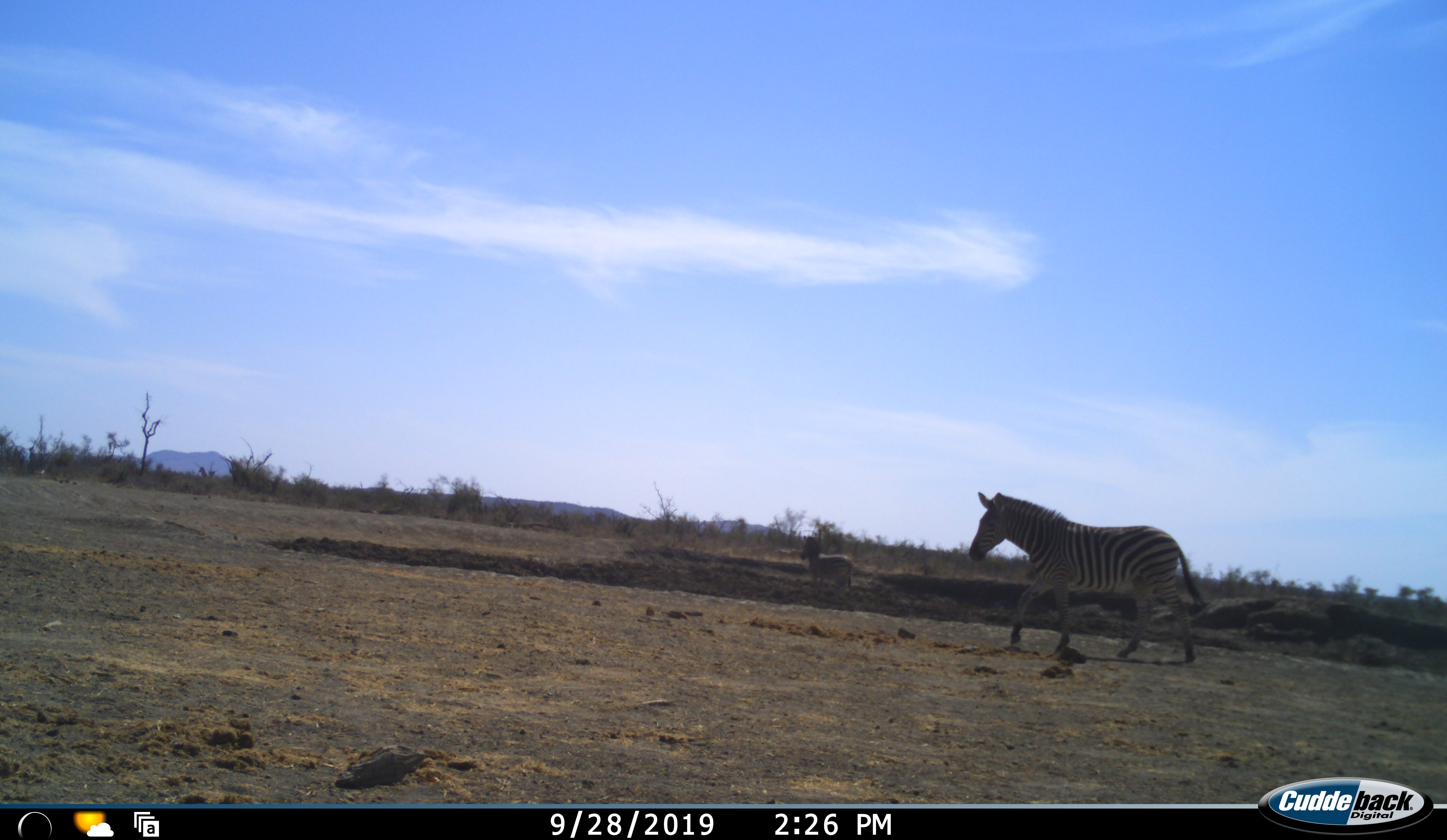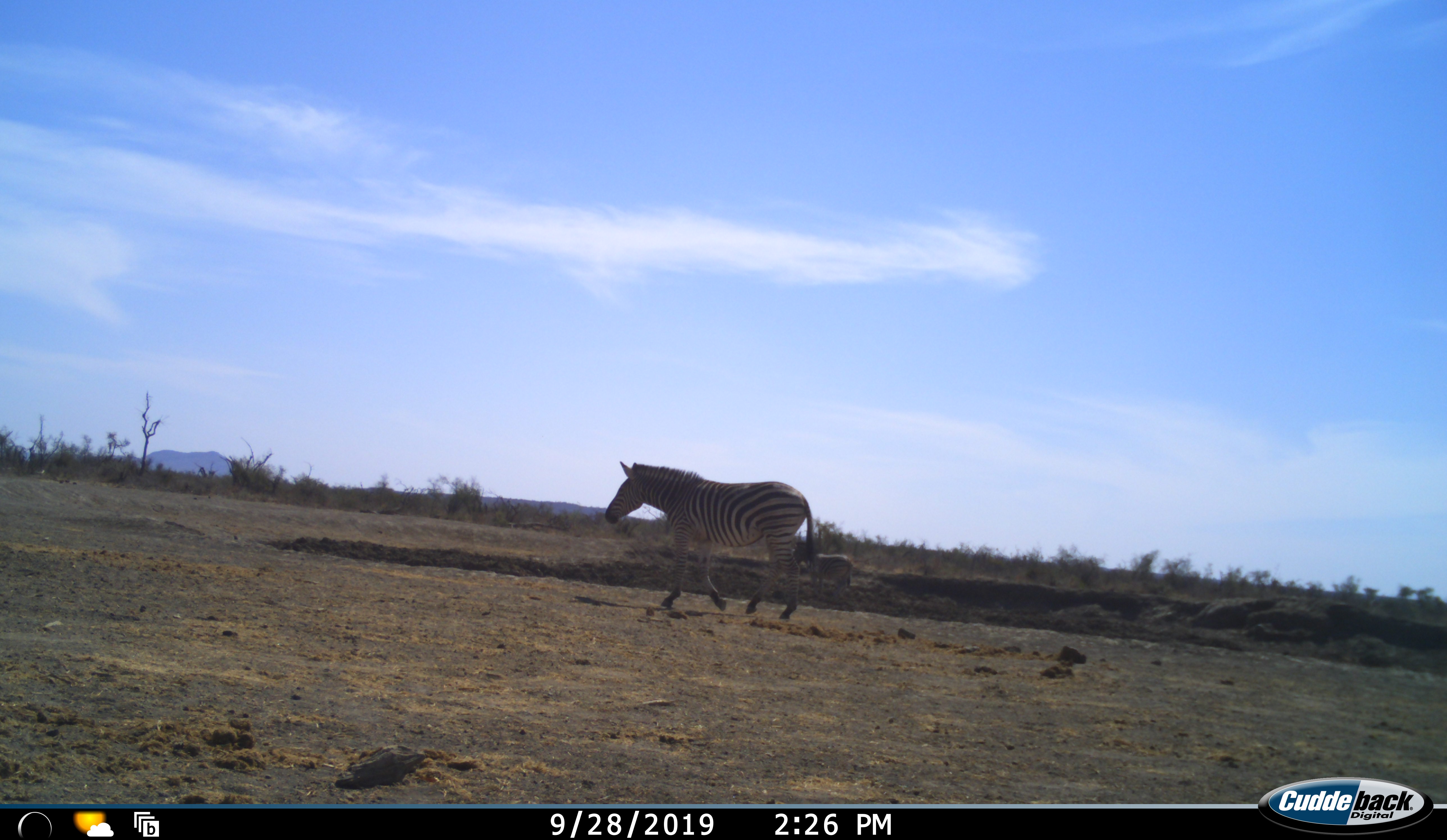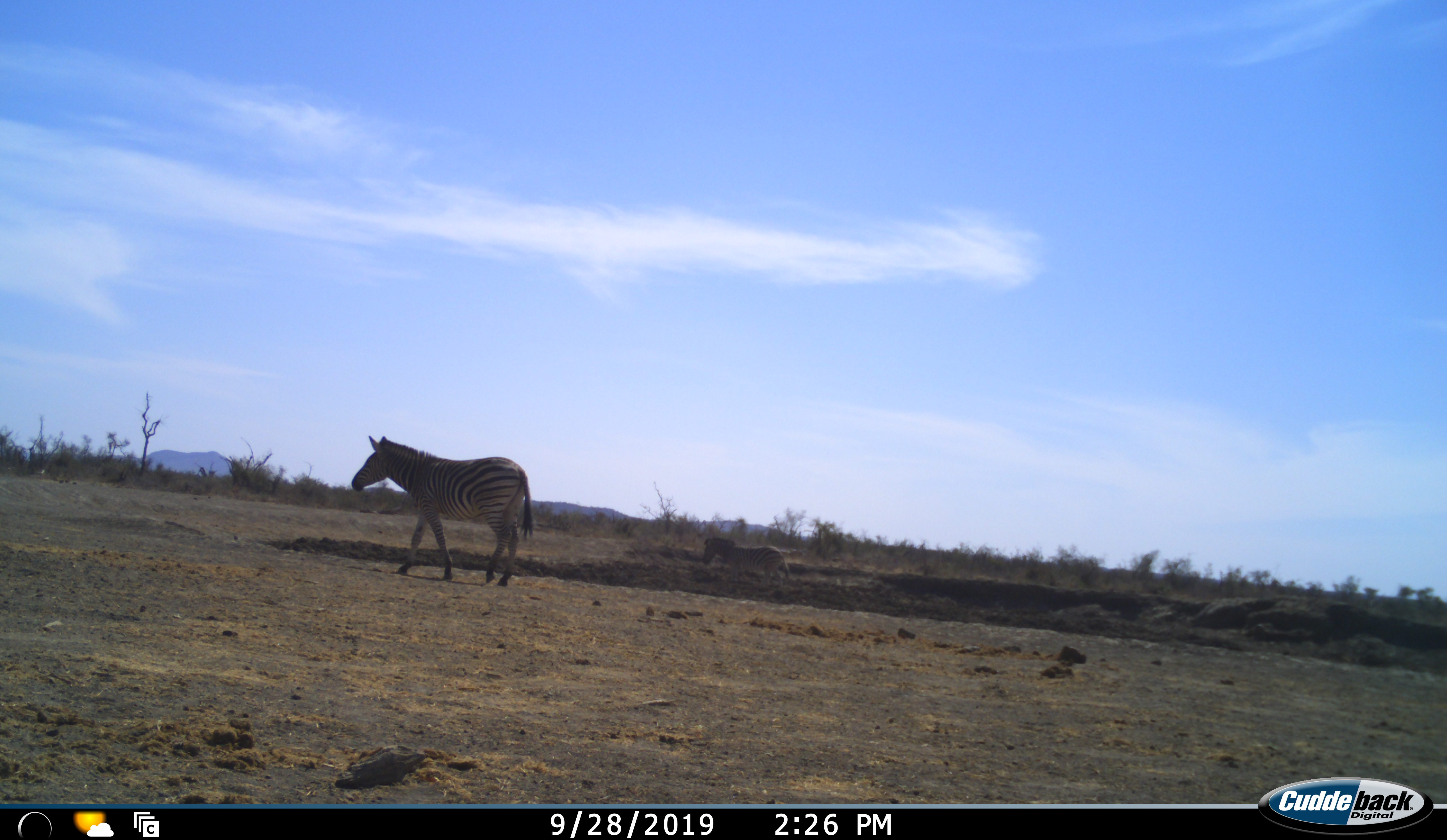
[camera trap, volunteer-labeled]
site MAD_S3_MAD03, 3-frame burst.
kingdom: Animalia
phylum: Chordata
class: Mammalia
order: Perissodactyla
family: Equidae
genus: Equus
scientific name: Equus quagga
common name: plains zebra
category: zebraplains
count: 1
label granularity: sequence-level